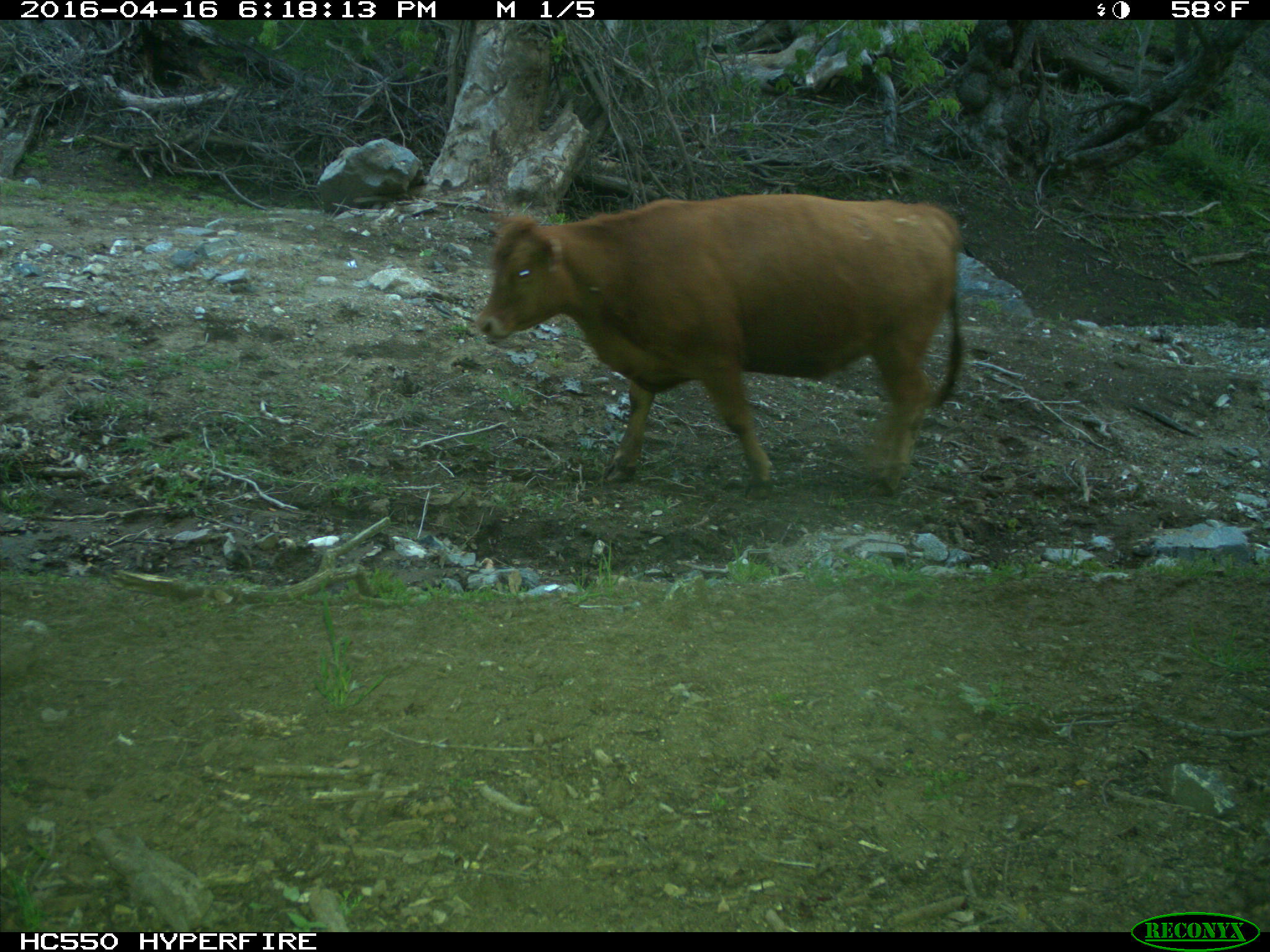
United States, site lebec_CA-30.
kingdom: Animalia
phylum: Chordata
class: Mammalia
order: Artiodactyla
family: Bovidae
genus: Bos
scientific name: Bos taurus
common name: domestic cow